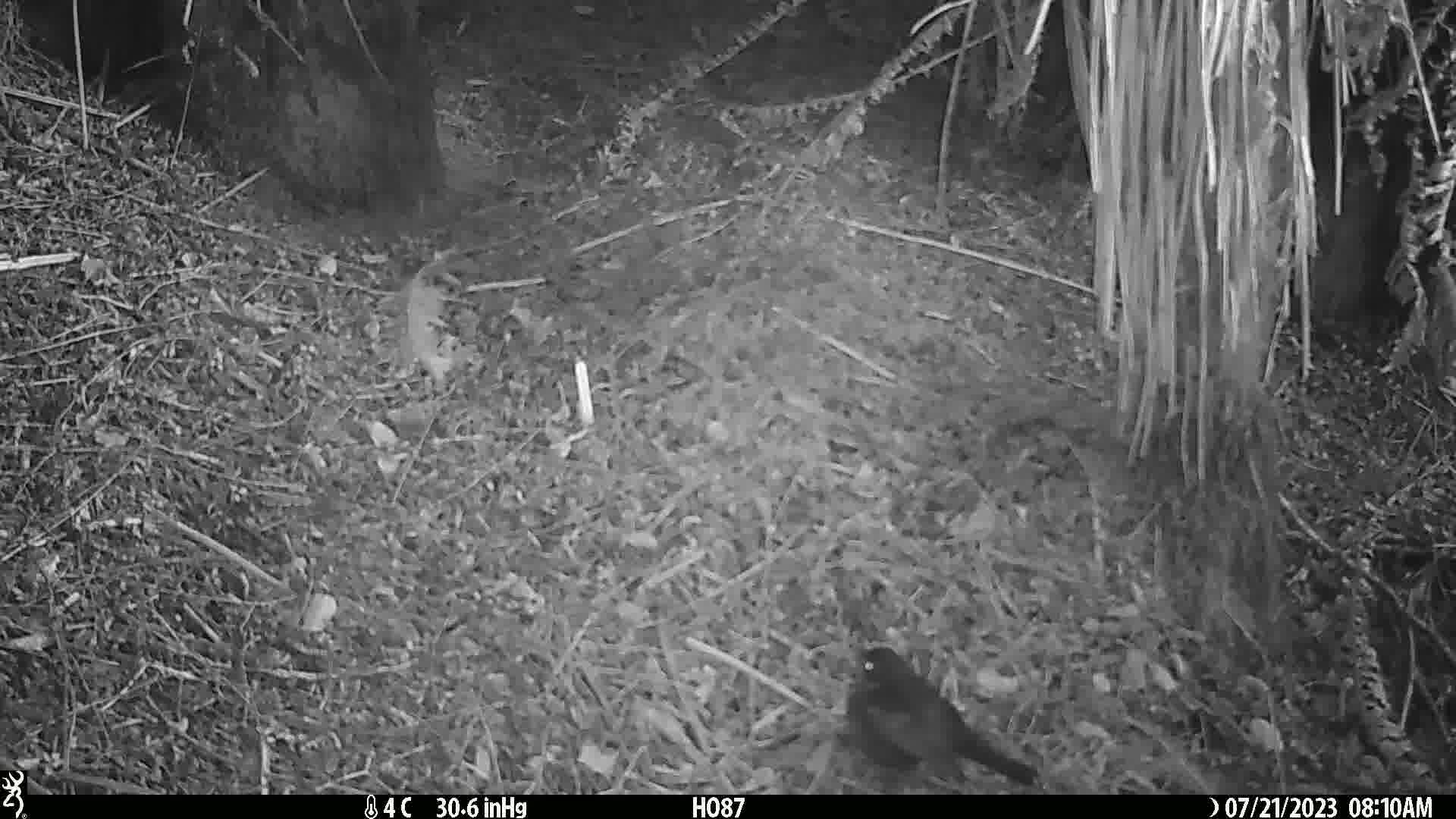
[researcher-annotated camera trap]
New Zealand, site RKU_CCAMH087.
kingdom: Animalia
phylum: Chordata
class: Aves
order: Passeriformes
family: Turdidae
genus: Turdus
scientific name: Turdus merula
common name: eurasian blackbird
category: blackbird